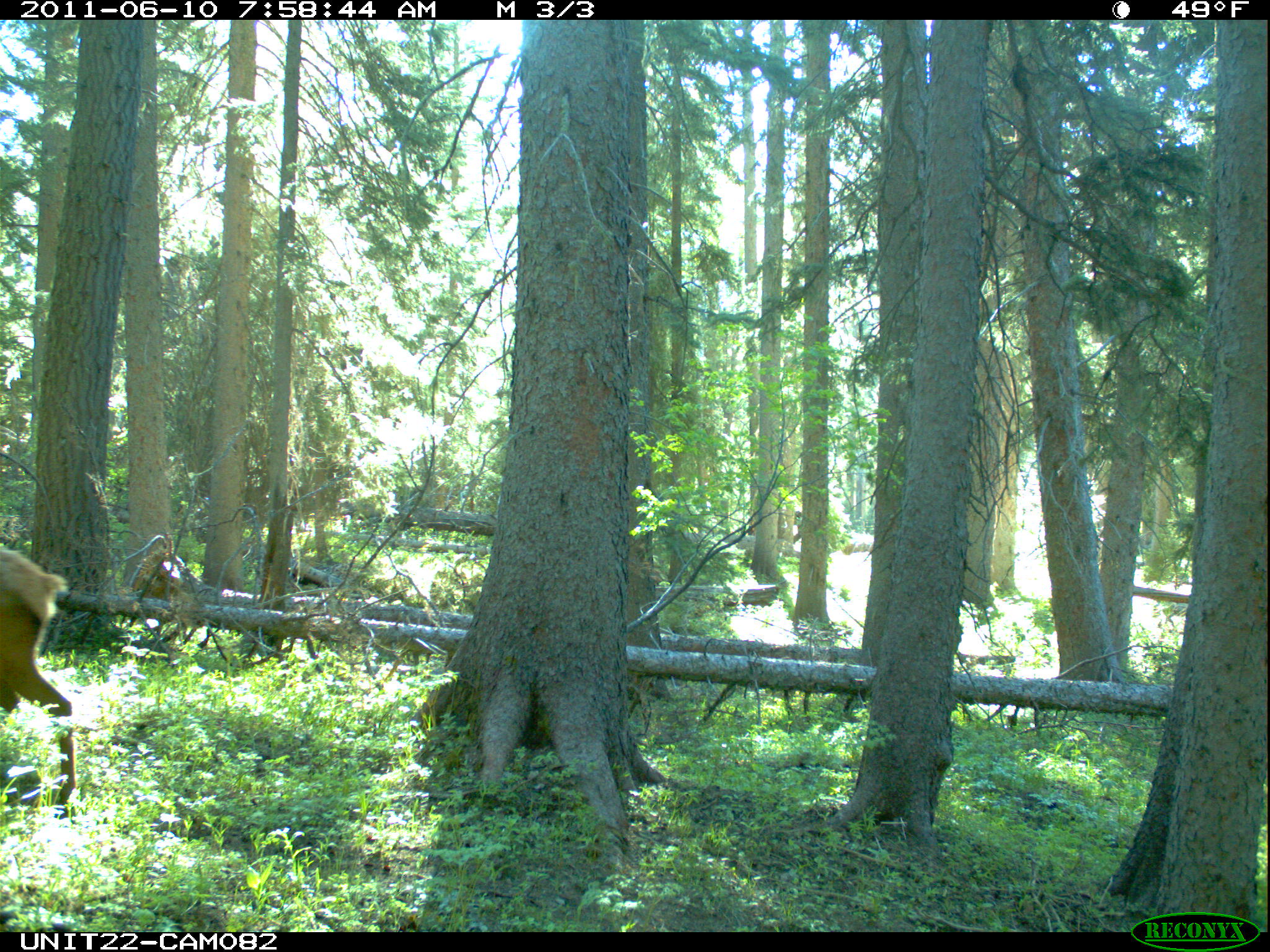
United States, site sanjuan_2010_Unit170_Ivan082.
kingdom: Animalia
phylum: Chordata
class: Mammalia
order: Artiodactyla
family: Cervidae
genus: Cervus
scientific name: Cervus elaphus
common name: red deer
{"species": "Cervus elaphus (red deer)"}